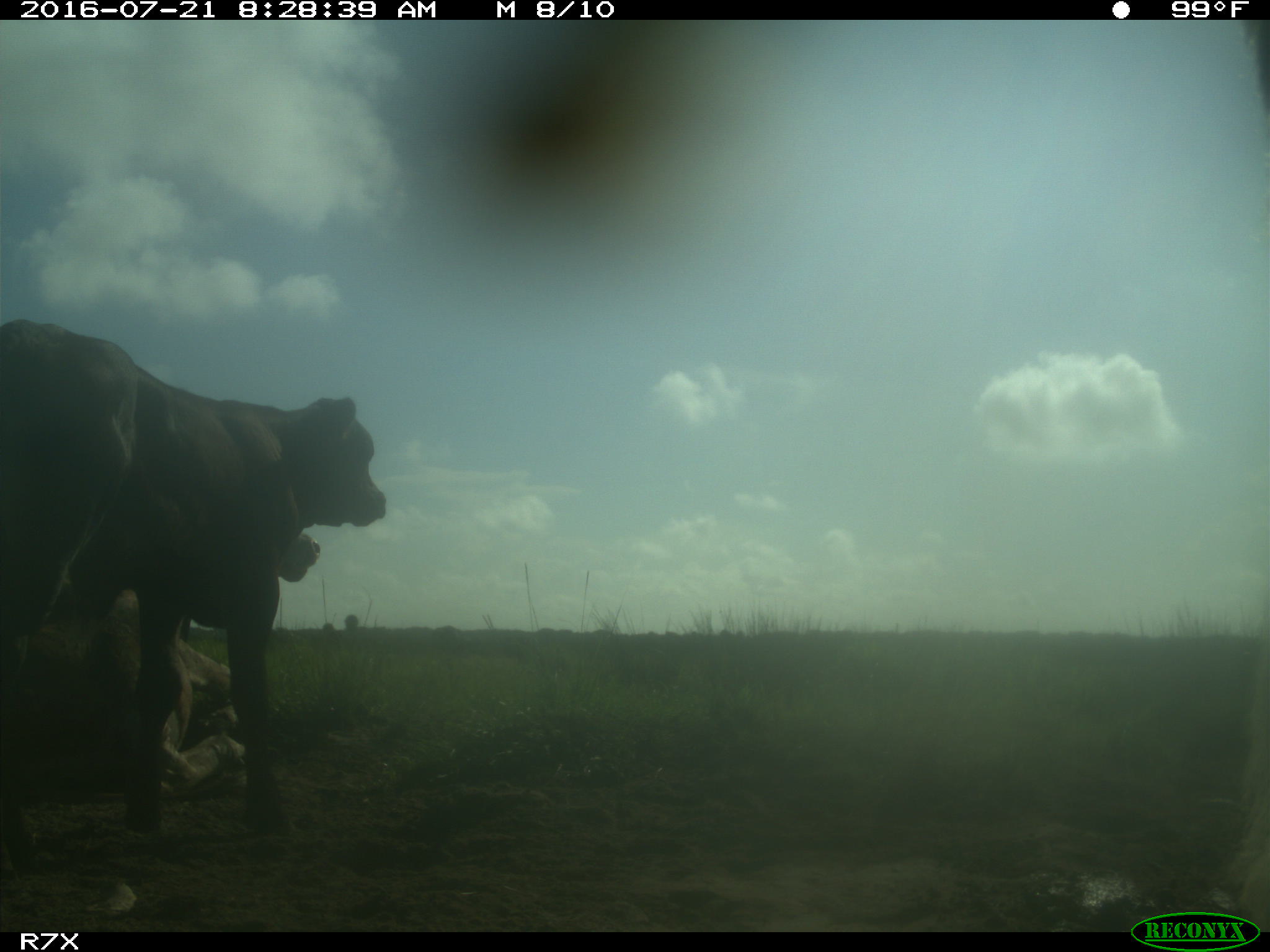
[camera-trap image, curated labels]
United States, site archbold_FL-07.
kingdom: Animalia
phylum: Chordata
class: Mammalia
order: Artiodactyla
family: Bovidae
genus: Bos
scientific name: Bos taurus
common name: domestic cow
Bos taurus (domestic cow).